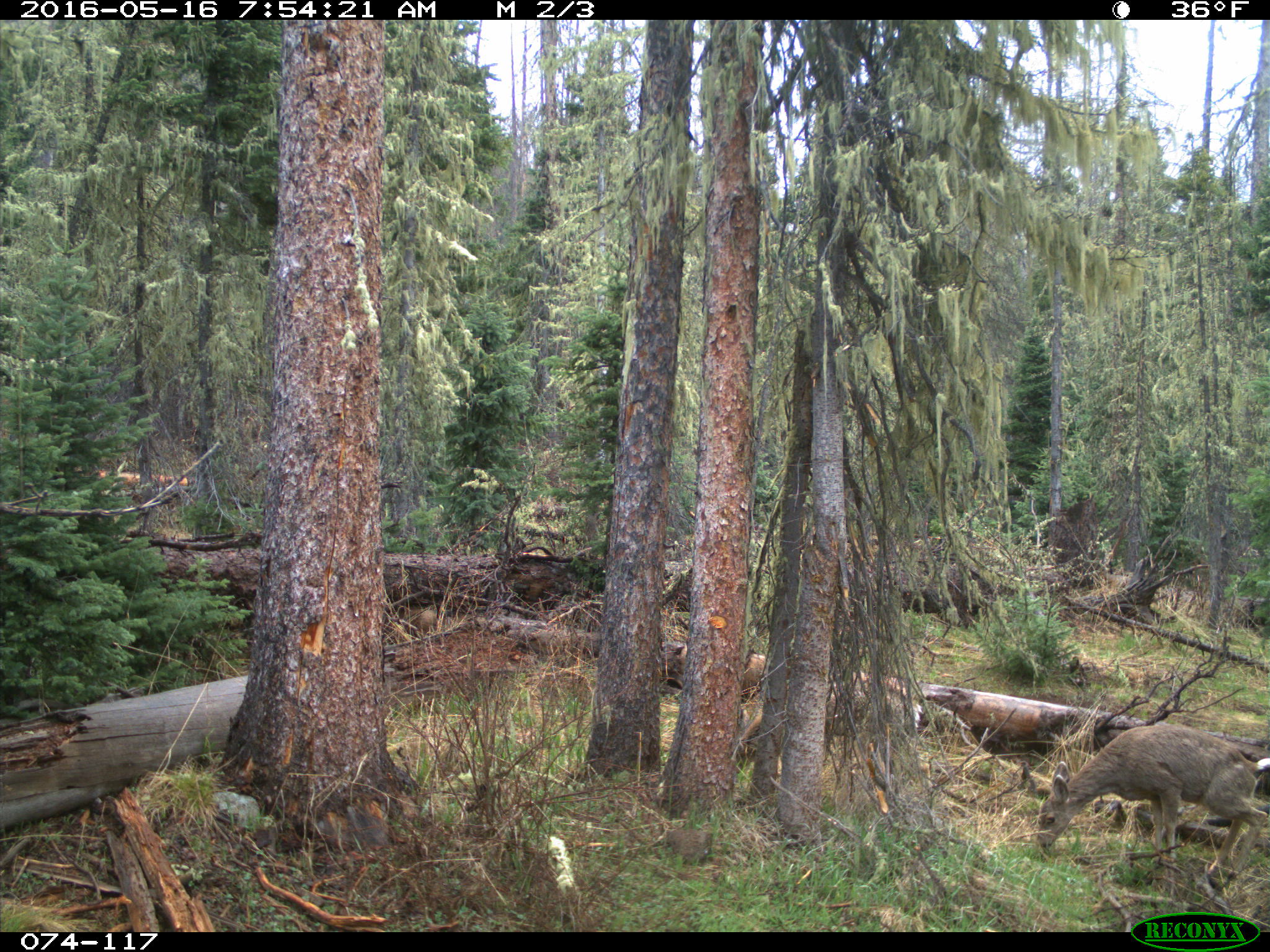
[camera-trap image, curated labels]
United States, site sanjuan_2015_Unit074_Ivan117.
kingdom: Animalia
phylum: Chordata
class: Mammalia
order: Artiodactyla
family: Cervidae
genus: Odocoileus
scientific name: Odocoileus hemionus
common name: mule deer